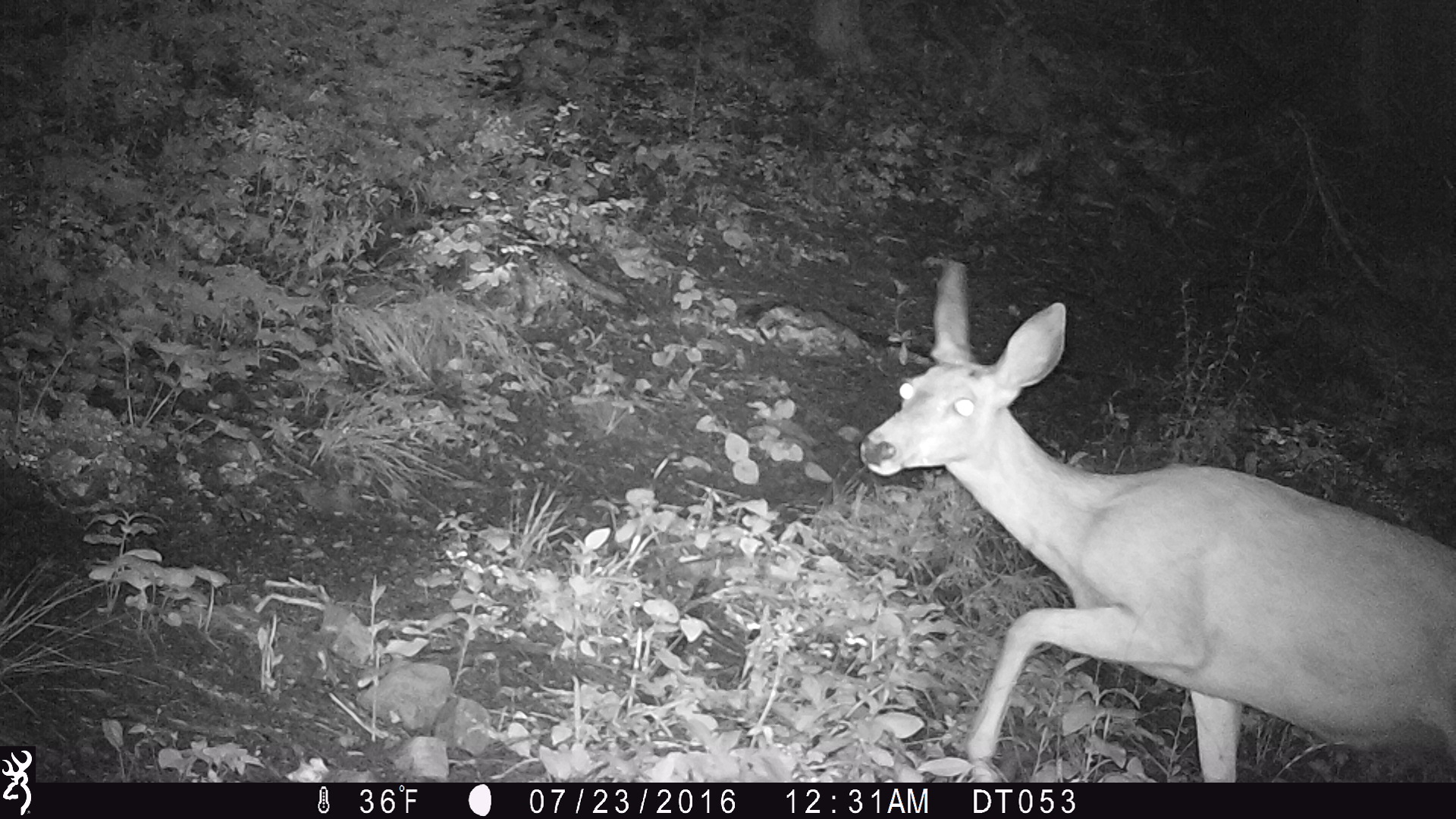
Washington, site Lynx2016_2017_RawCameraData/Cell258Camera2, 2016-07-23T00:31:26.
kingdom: Animalia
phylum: Chordata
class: Mammalia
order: Artiodactyla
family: Cervidae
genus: Odocoileus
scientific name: Odocoileus hemionus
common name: mule deer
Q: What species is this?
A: Odocoileus hemionus (mule deer).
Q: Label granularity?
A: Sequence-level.